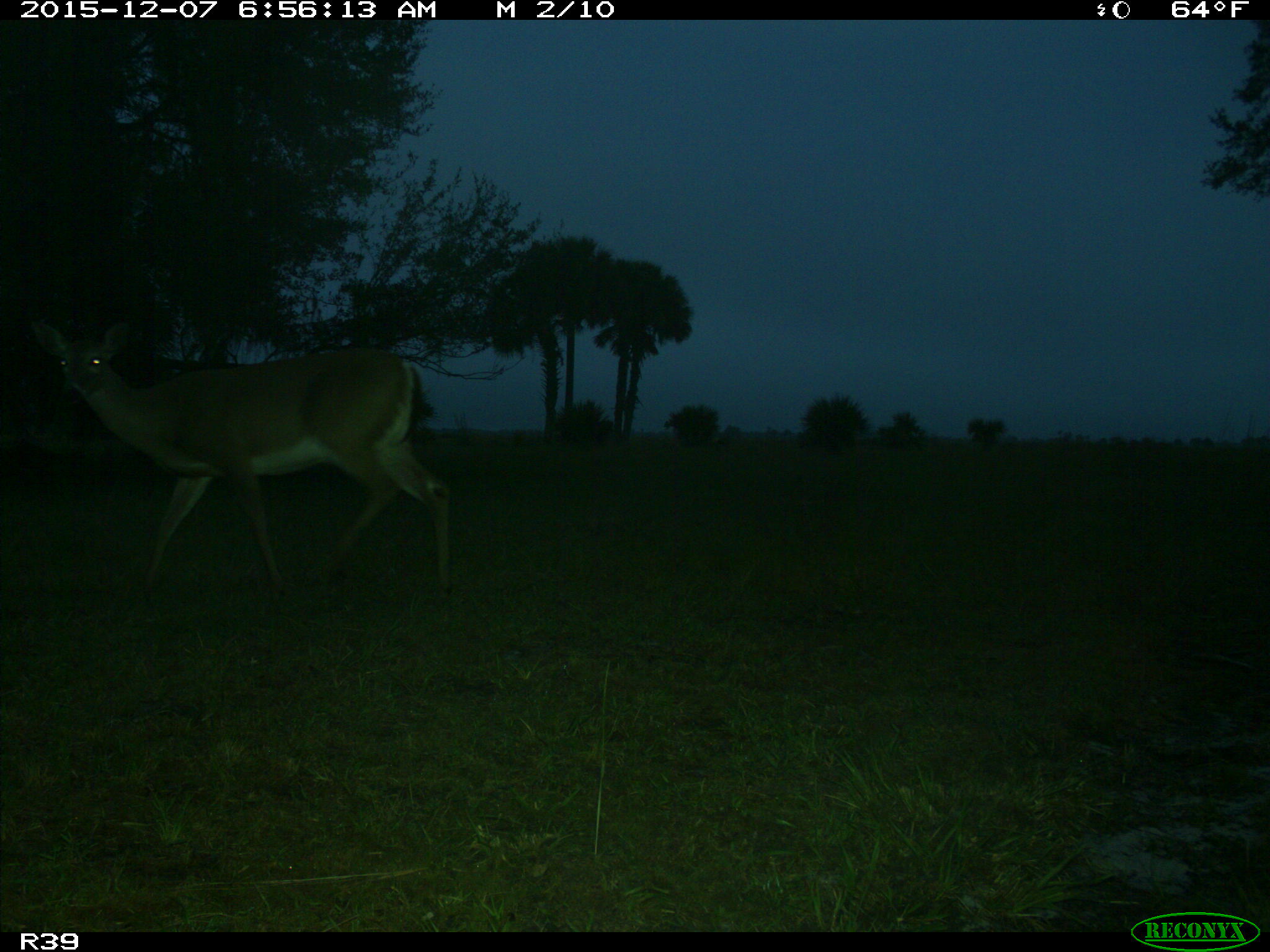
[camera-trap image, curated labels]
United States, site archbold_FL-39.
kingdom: Animalia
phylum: Chordata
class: Mammalia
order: Artiodactyla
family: Cervidae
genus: Odocoileus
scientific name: Odocoileus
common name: deer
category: unidentified deer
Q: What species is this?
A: Unidentified deer (deer) (Odocoileus).